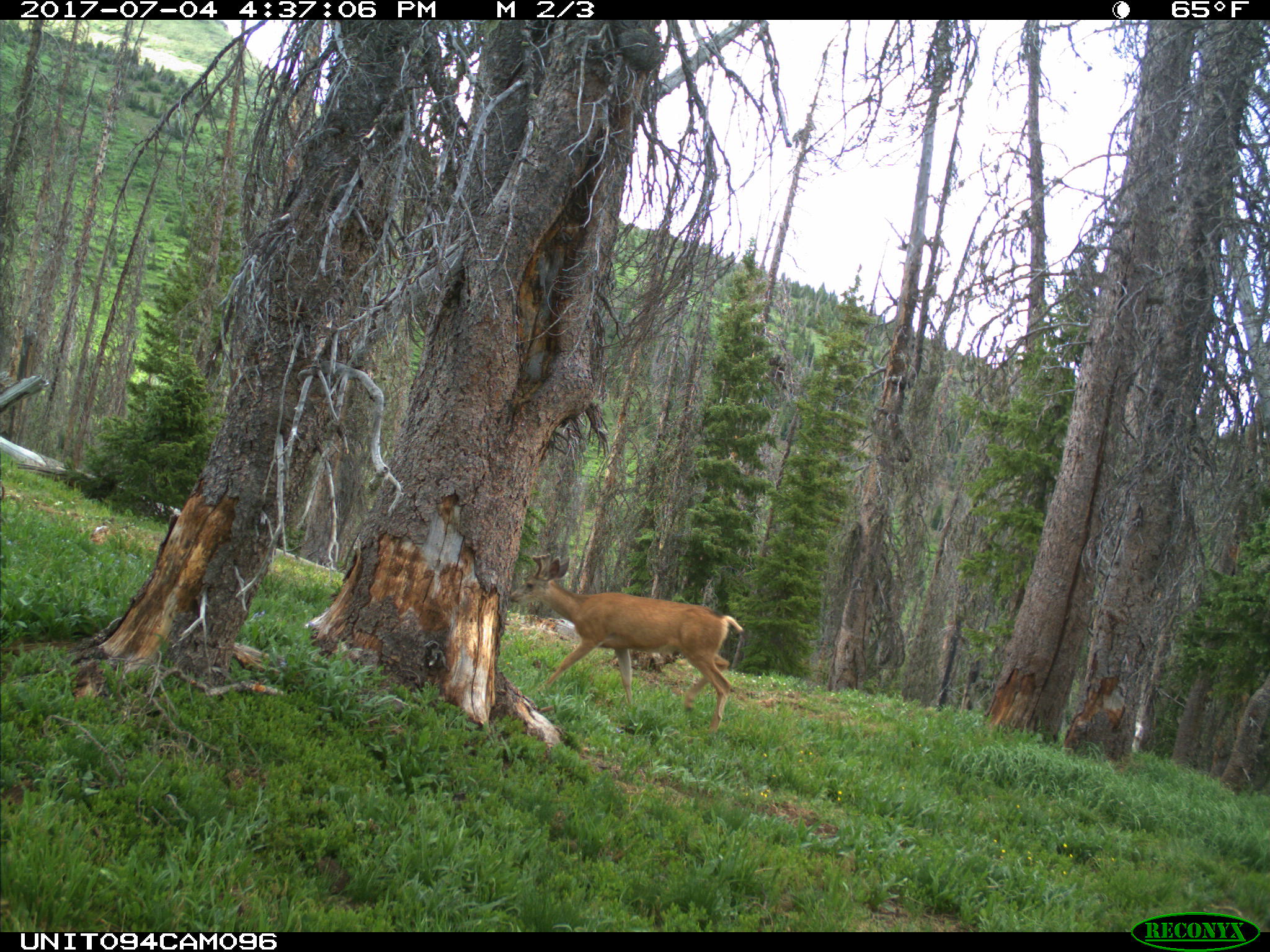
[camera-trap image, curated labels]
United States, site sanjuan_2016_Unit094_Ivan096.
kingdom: Animalia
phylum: Chordata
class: Mammalia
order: Artiodactyla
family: Cervidae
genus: Odocoileus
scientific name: Odocoileus hemionus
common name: mule deer